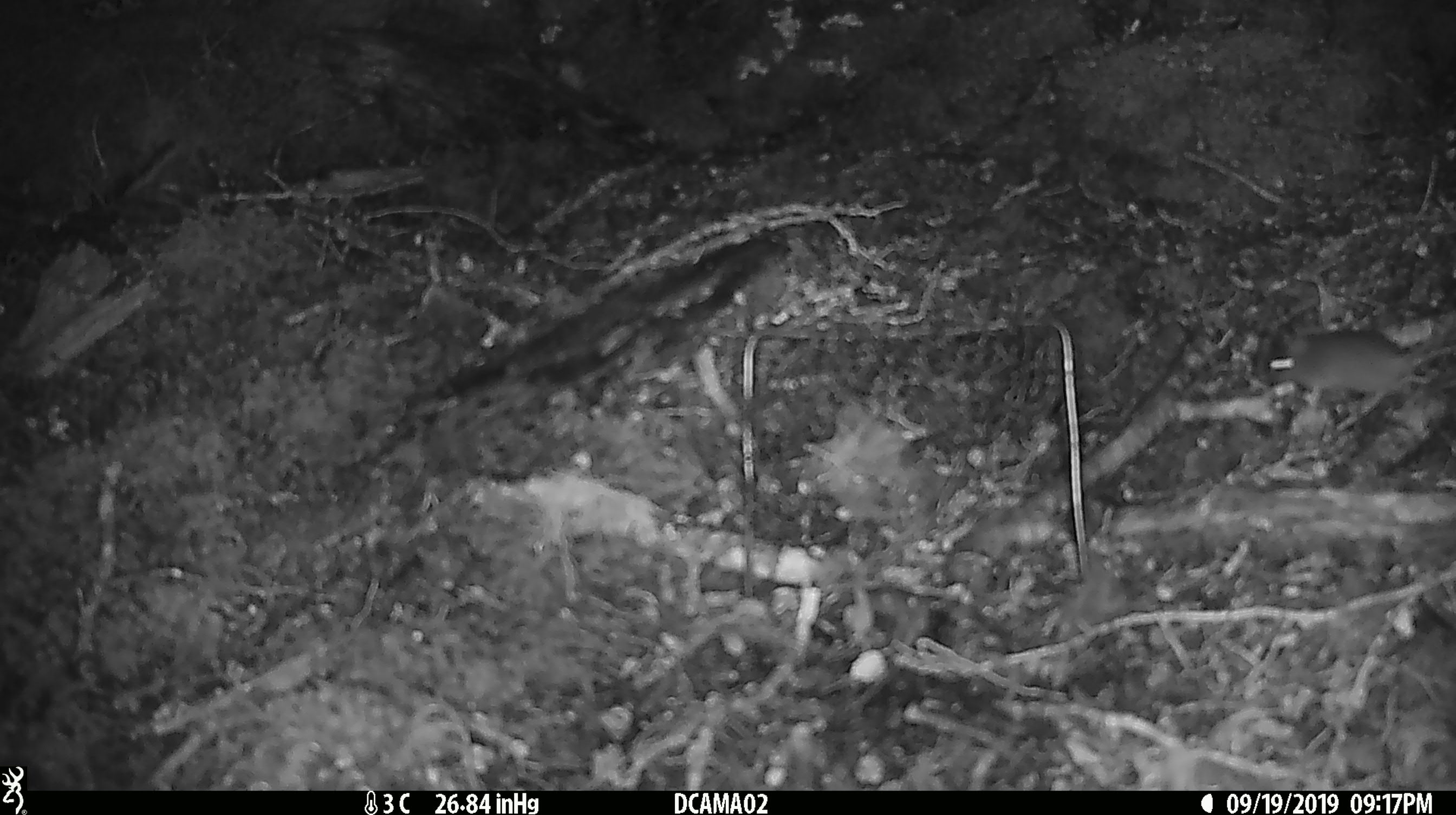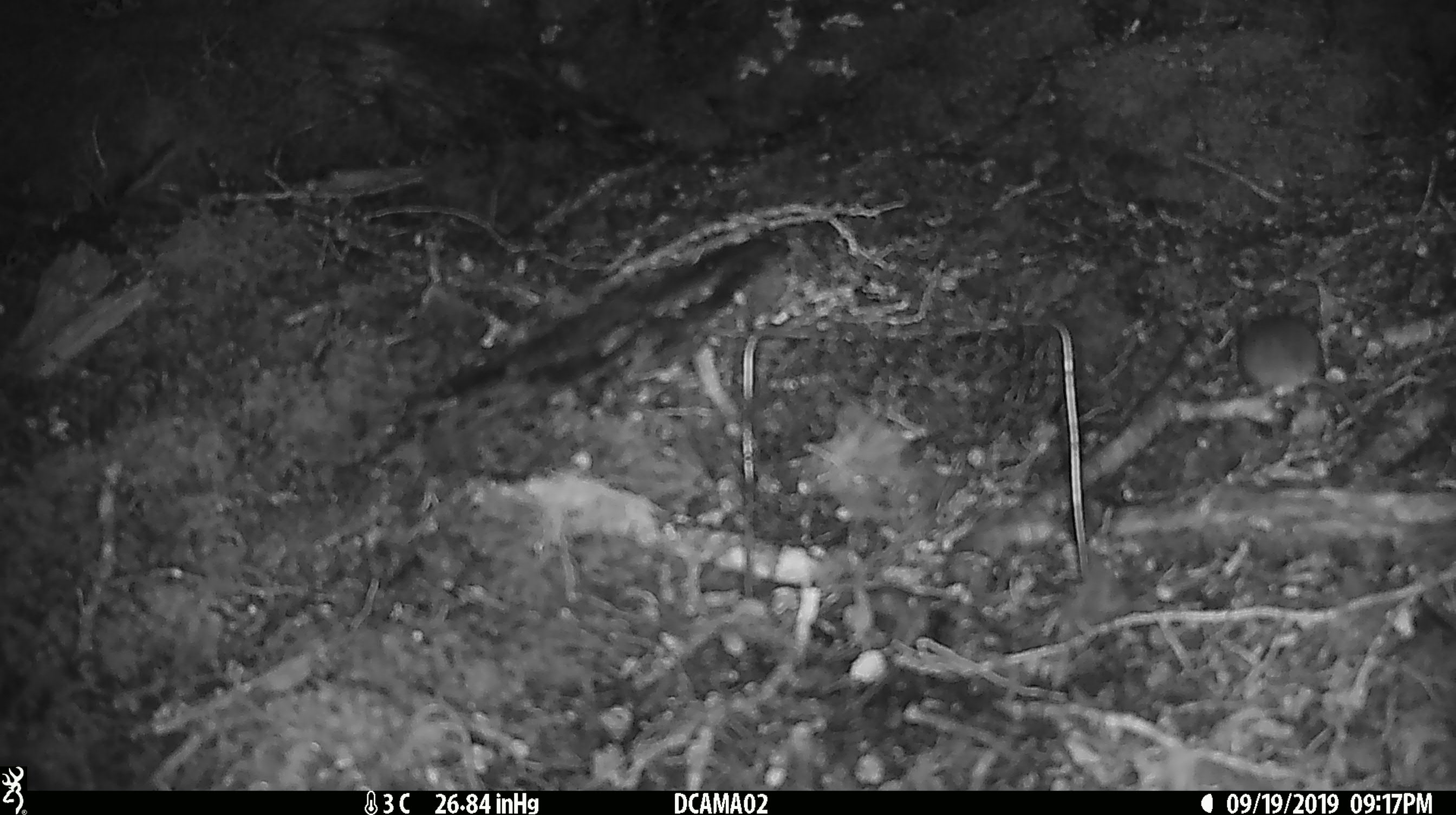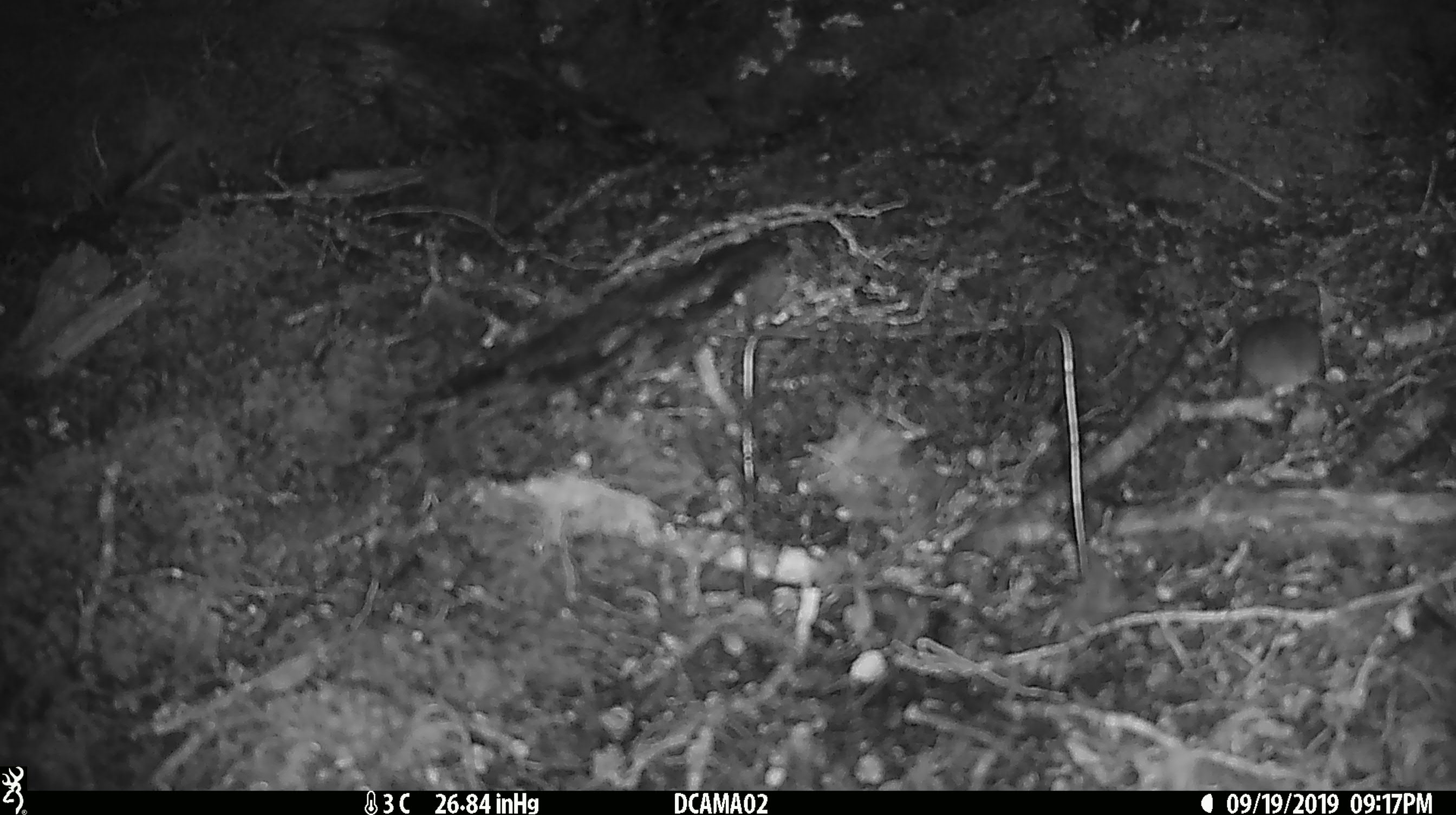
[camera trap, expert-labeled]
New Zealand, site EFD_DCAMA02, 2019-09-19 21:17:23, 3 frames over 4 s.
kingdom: Animalia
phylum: Chordata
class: Mammalia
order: Rodentia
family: Muridae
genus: Mus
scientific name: Mus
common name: mouse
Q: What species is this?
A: Mouse (Mus).